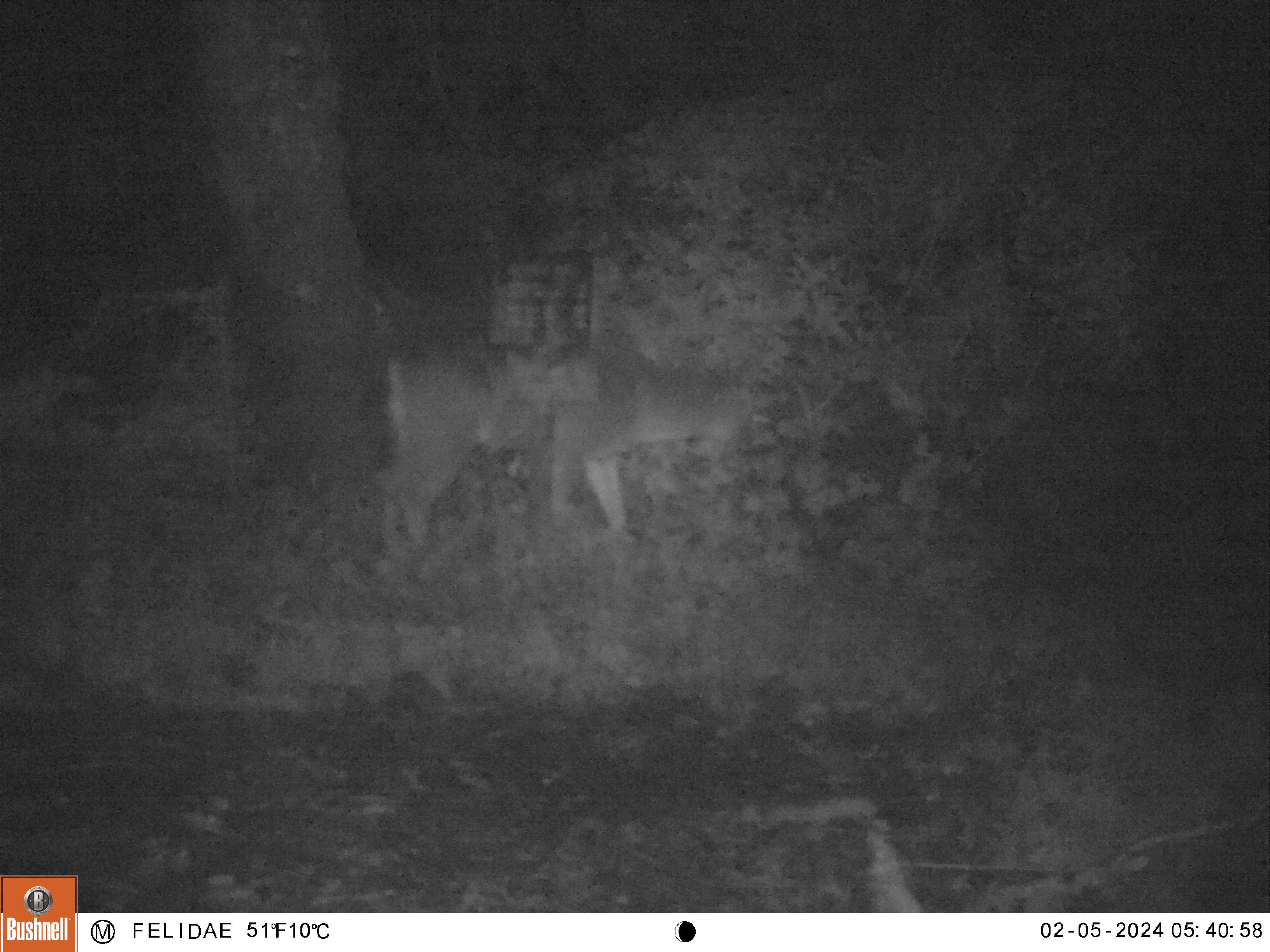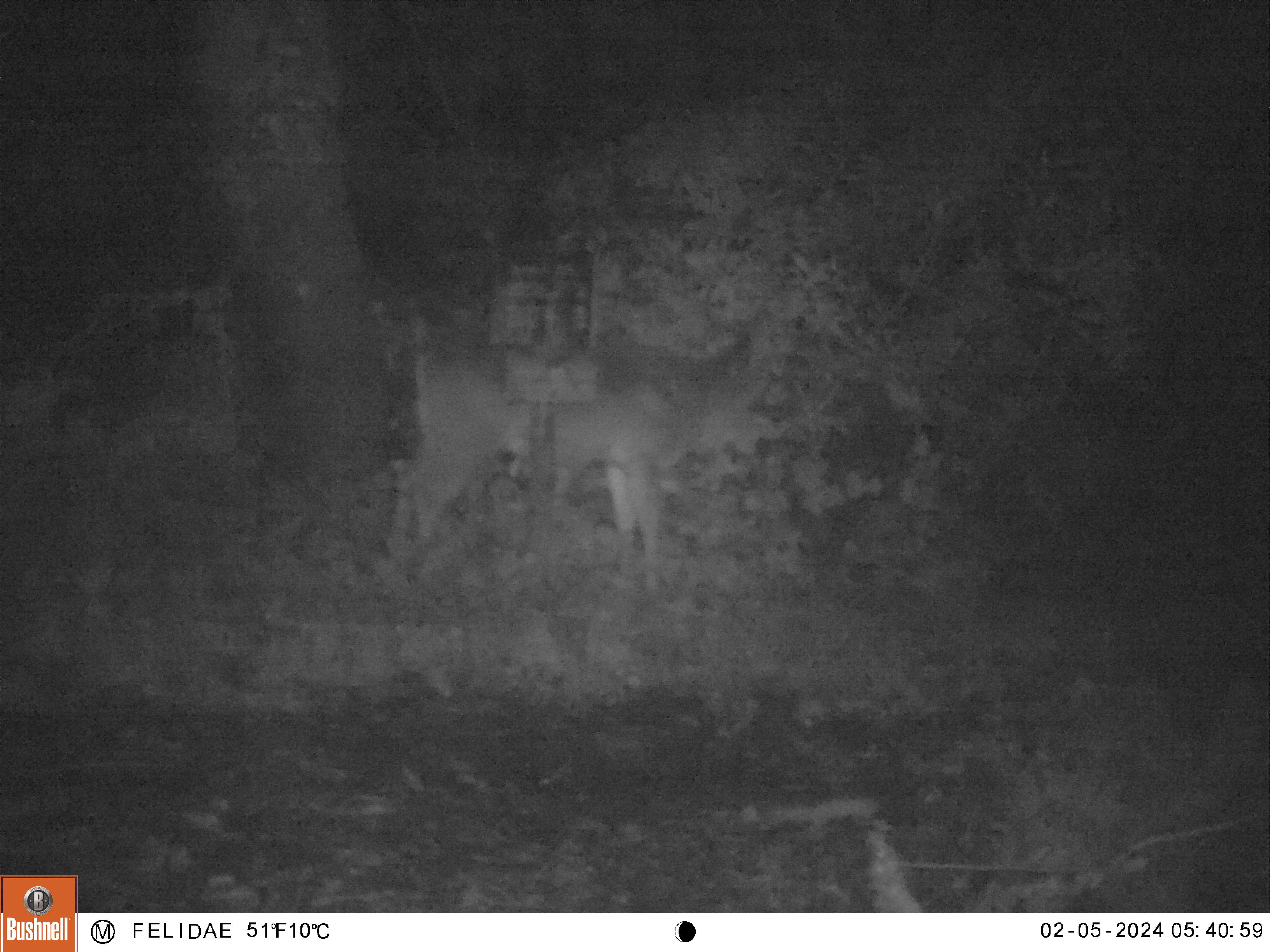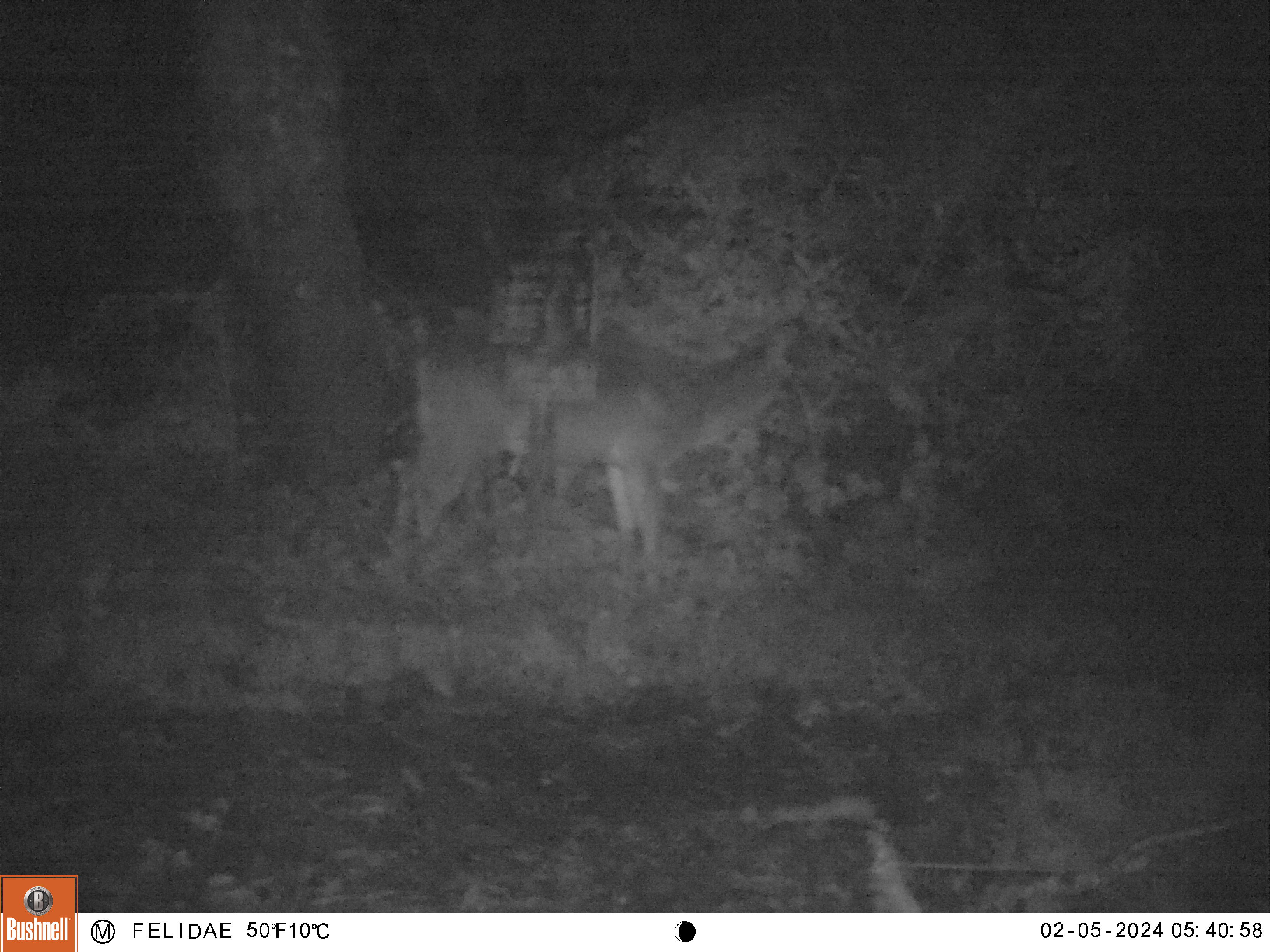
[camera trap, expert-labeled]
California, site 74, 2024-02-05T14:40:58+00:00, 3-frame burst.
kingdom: Animalia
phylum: Chordata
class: Mammalia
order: Artiodactyla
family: Cervidae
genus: Odocoileus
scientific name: Odocoileus hemionus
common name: mule deer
Mule deer (Odocoileus hemionus).